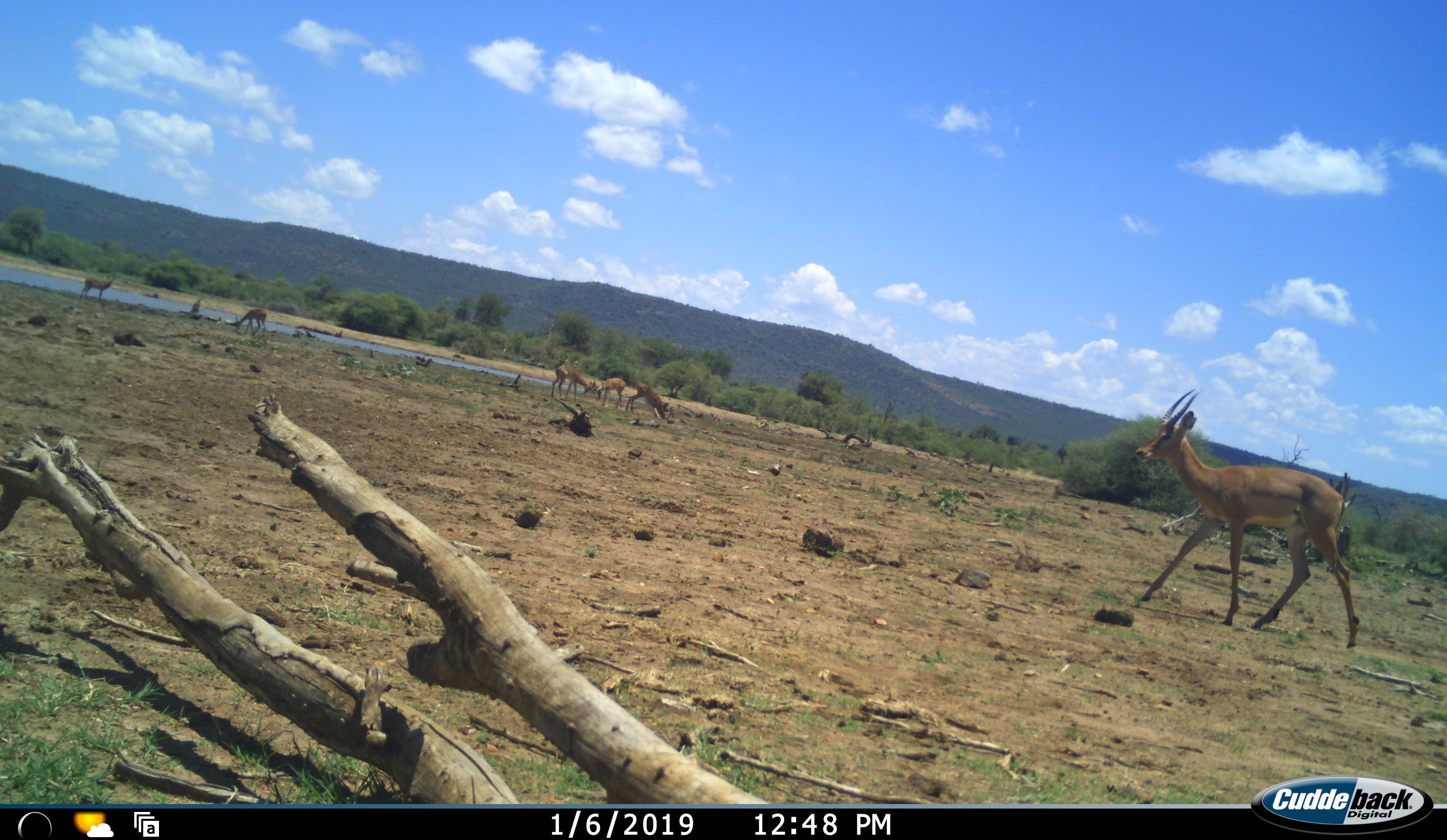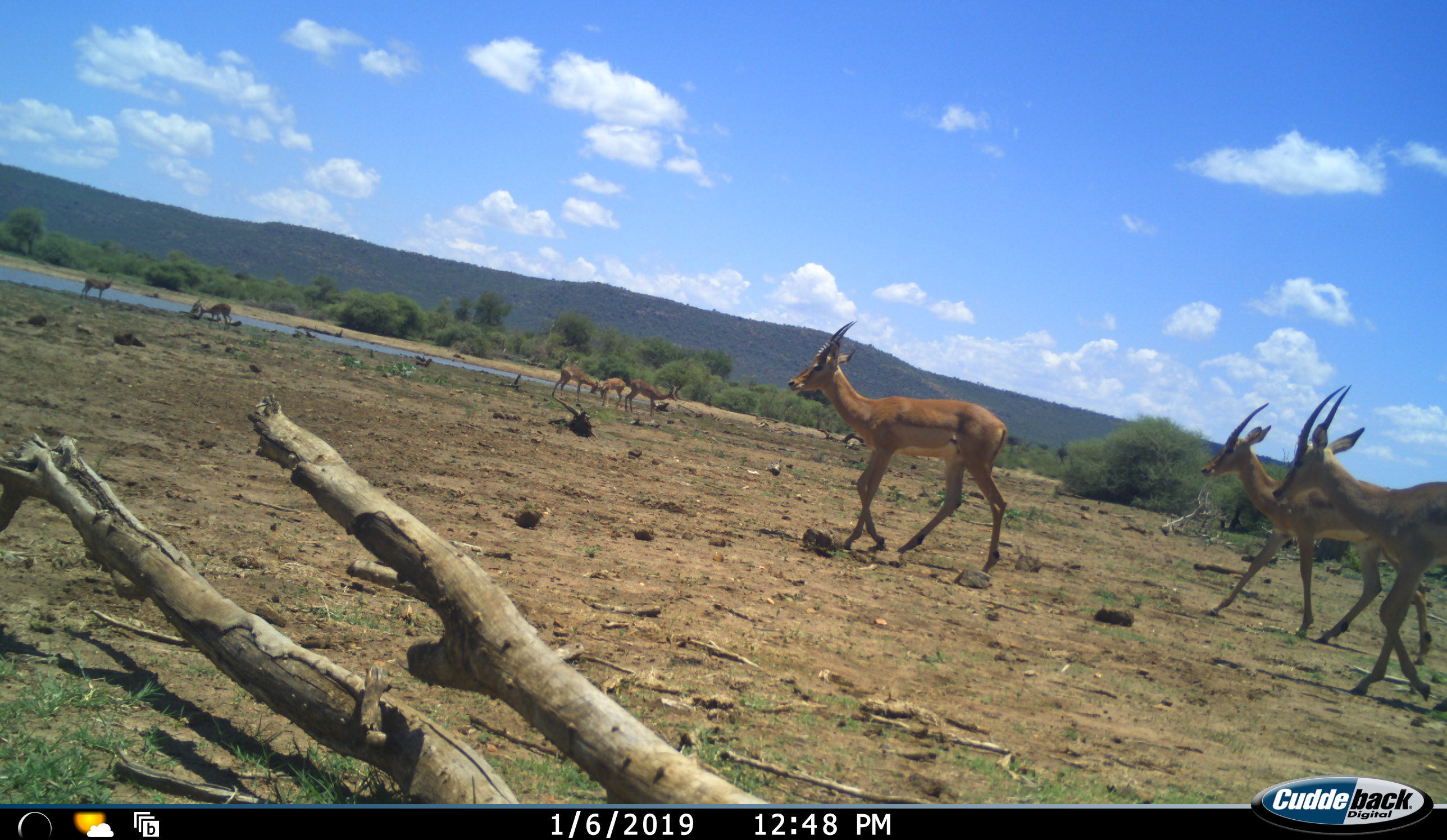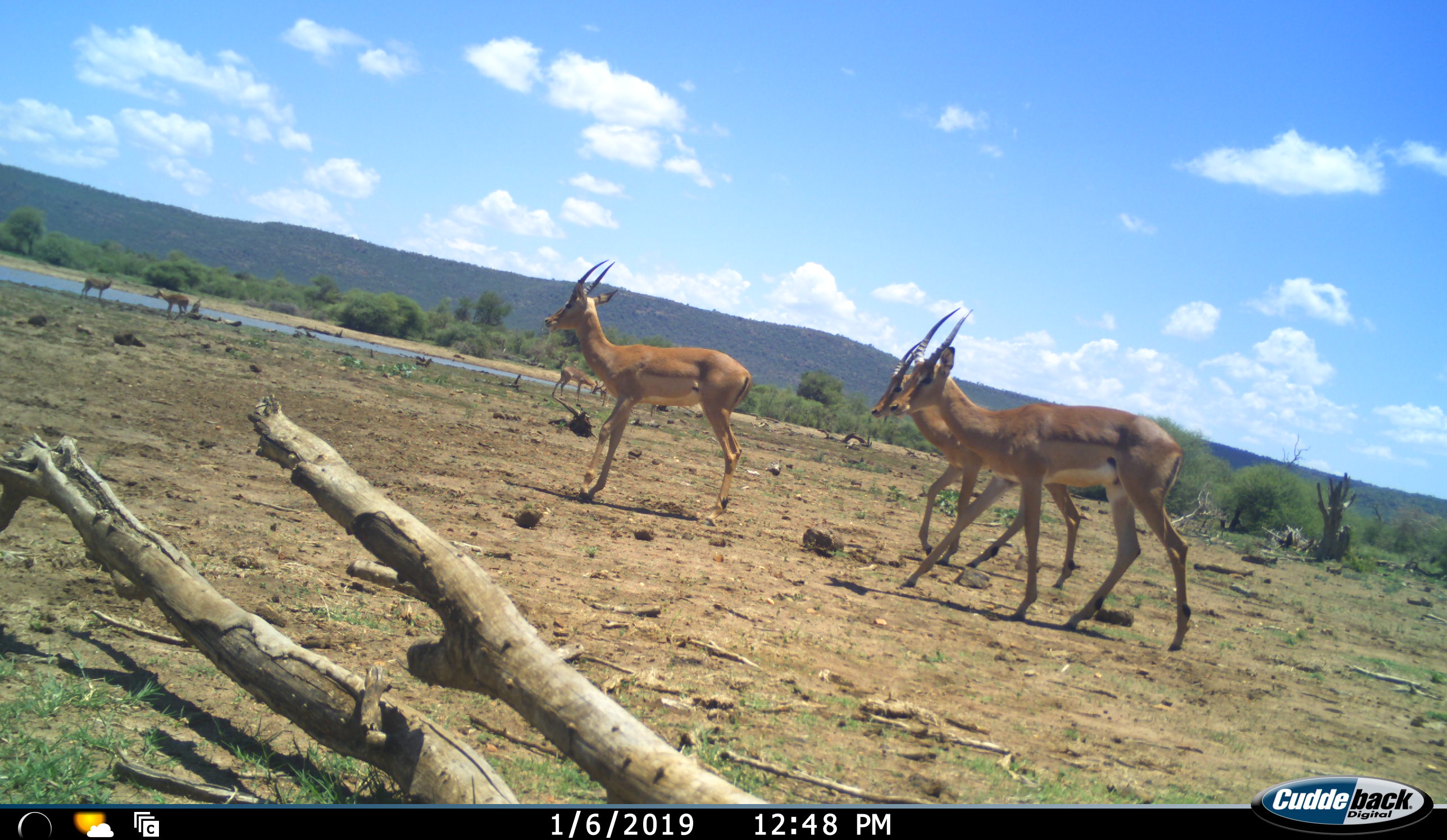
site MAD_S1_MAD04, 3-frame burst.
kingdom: Animalia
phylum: Chordata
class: Mammalia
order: Artiodactyla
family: Bovidae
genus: Aepyceros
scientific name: Aepyceros melampus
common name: impala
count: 8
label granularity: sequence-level